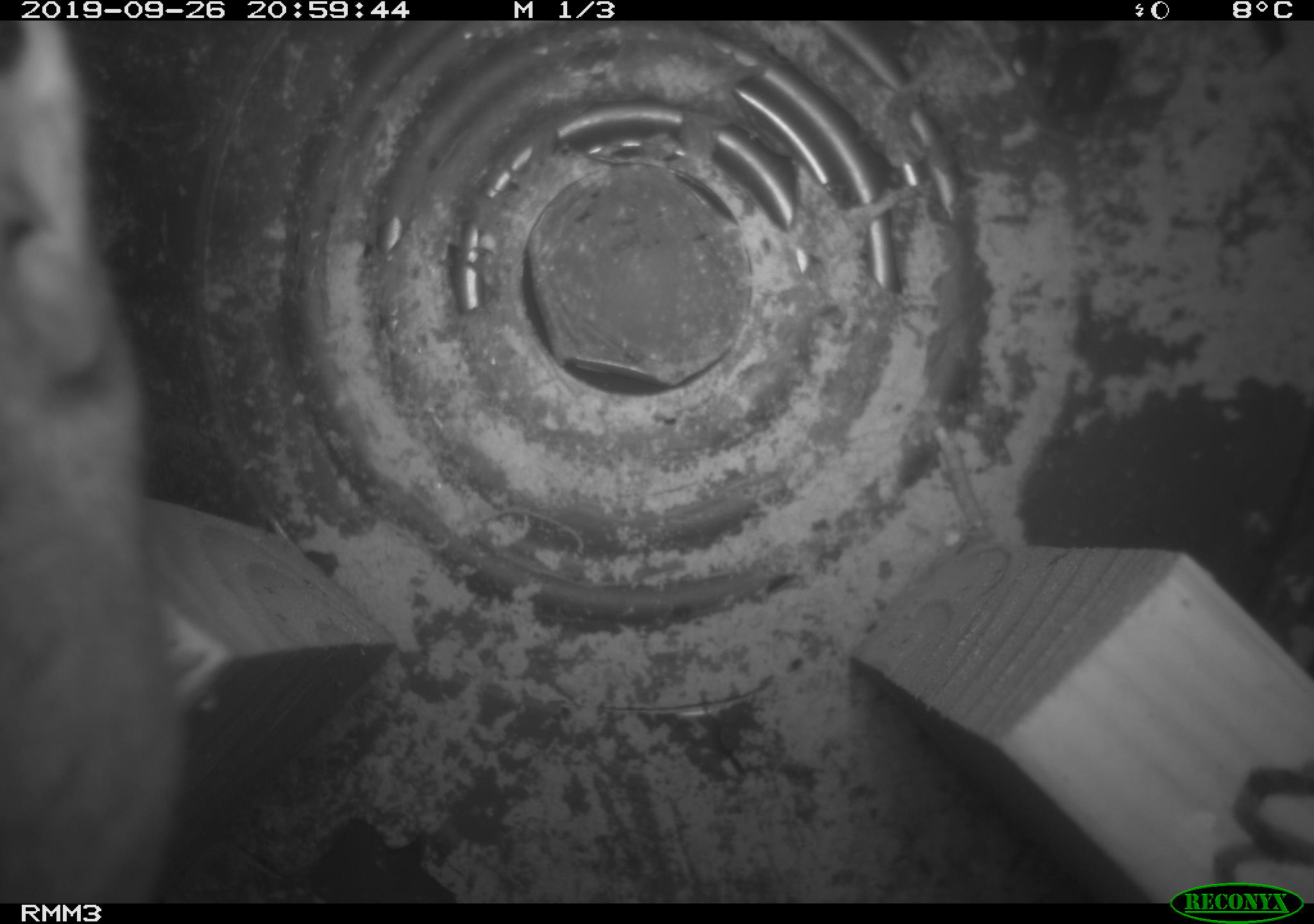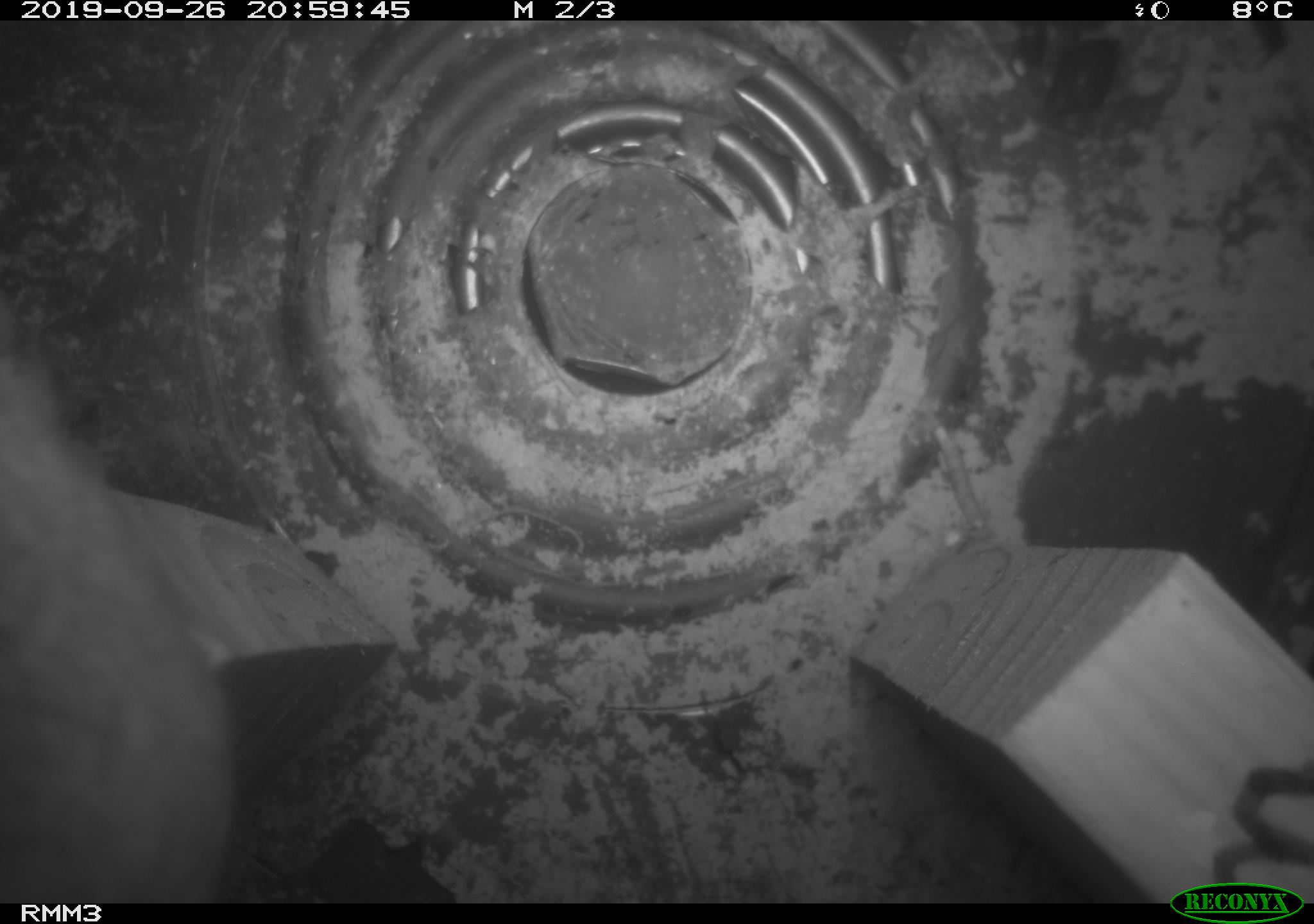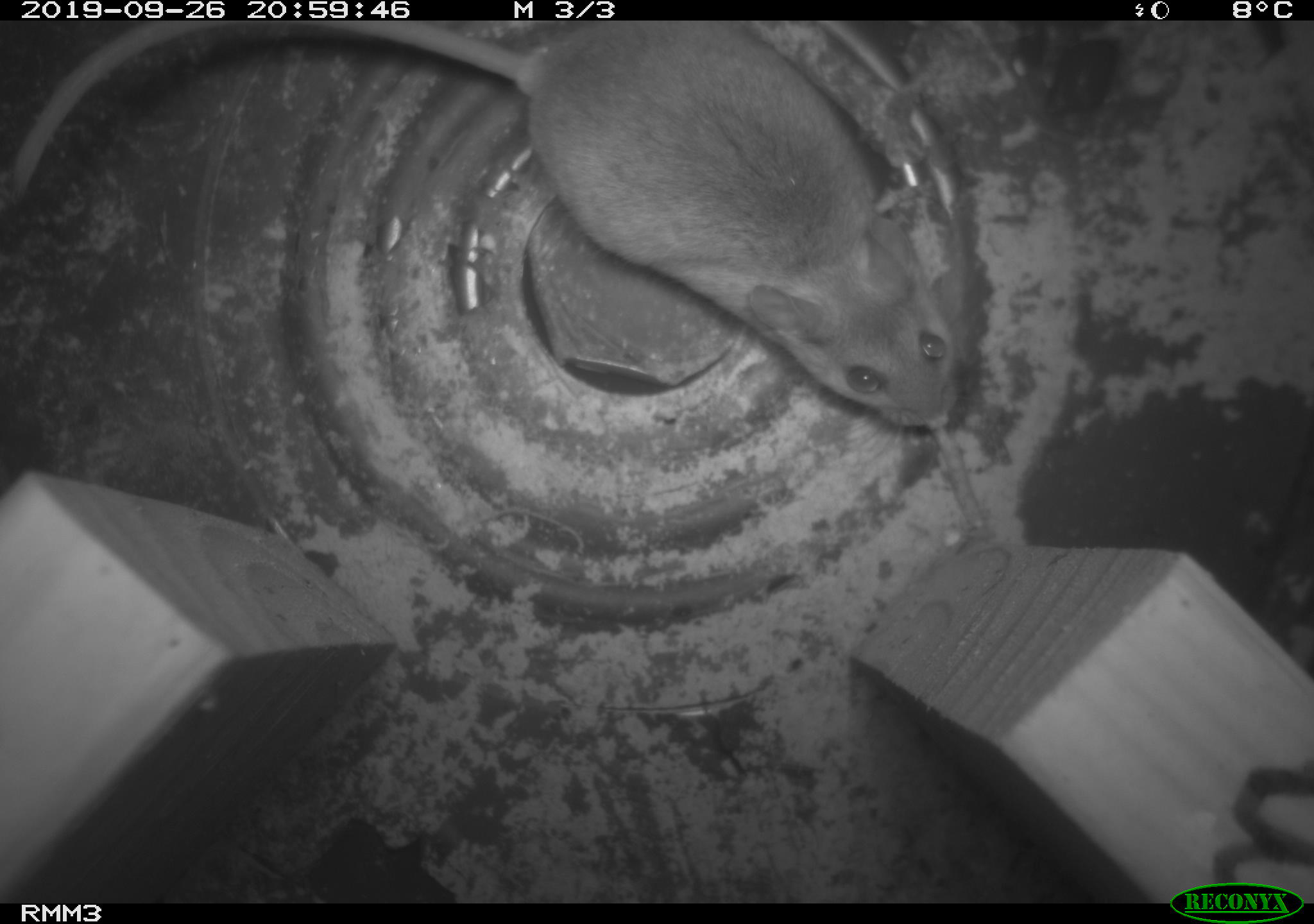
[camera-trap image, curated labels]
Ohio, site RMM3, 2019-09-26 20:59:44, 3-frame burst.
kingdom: Animalia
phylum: Chordata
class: Mammalia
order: Rodentia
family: Cricetidae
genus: Peromyscus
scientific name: Peromyscus leucopus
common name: white-footed mouse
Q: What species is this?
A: White-footed mouse (Peromyscus leucopus).